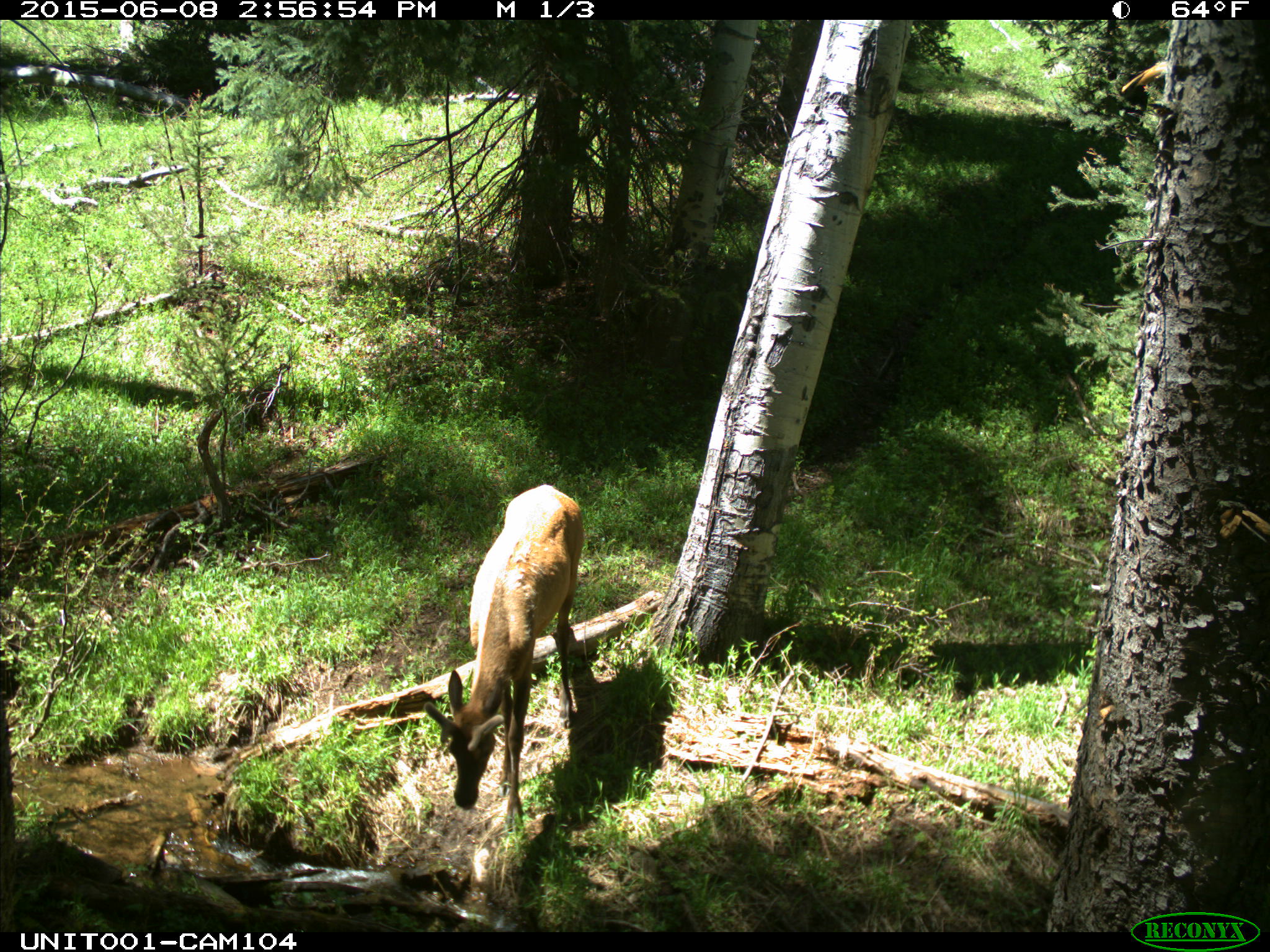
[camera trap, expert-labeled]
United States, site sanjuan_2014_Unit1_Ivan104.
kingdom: Animalia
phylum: Chordata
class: Mammalia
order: Artiodactyla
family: Cervidae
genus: Cervus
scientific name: Cervus elaphus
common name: red deer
Cervus elaphus (red deer).